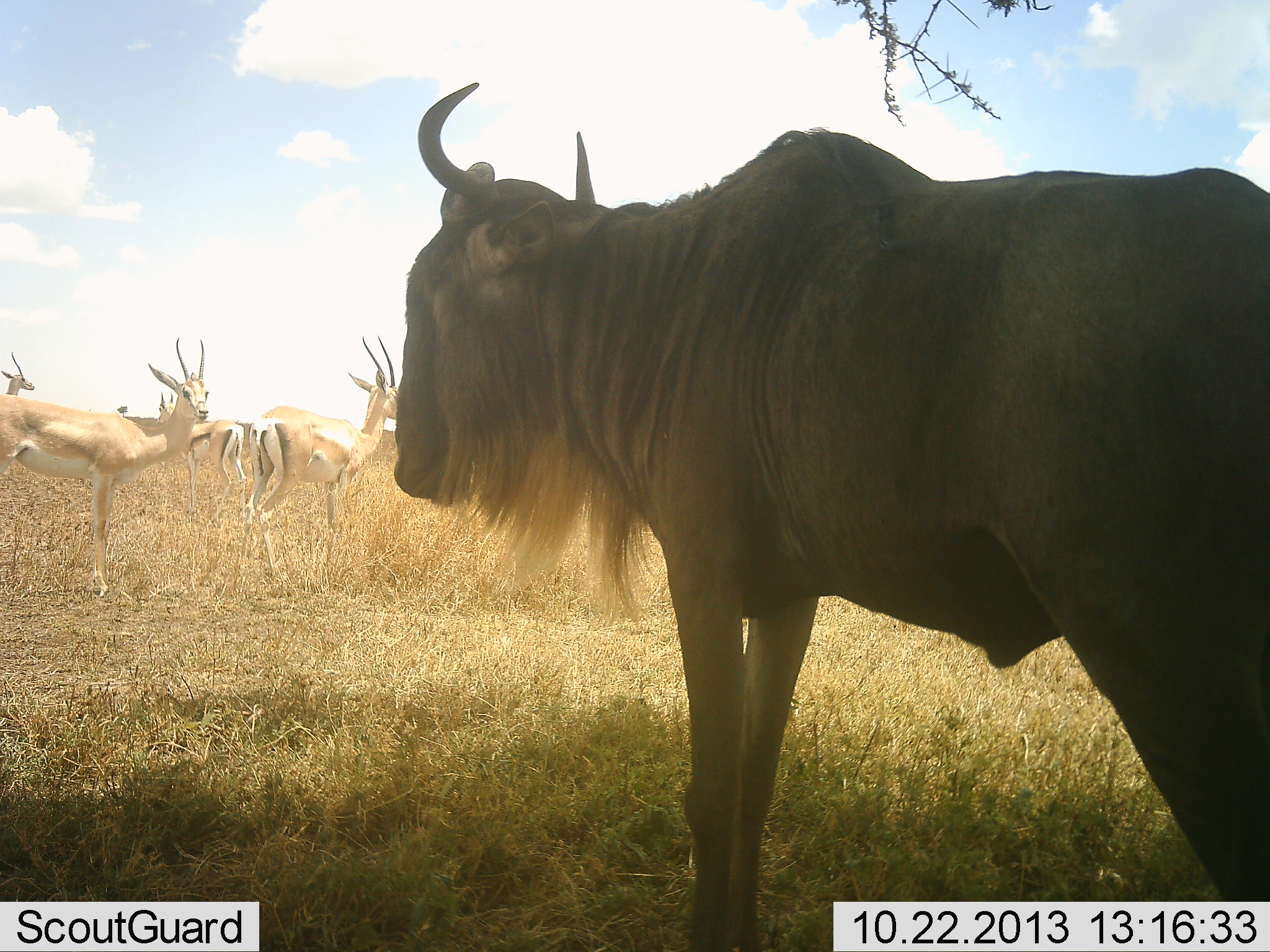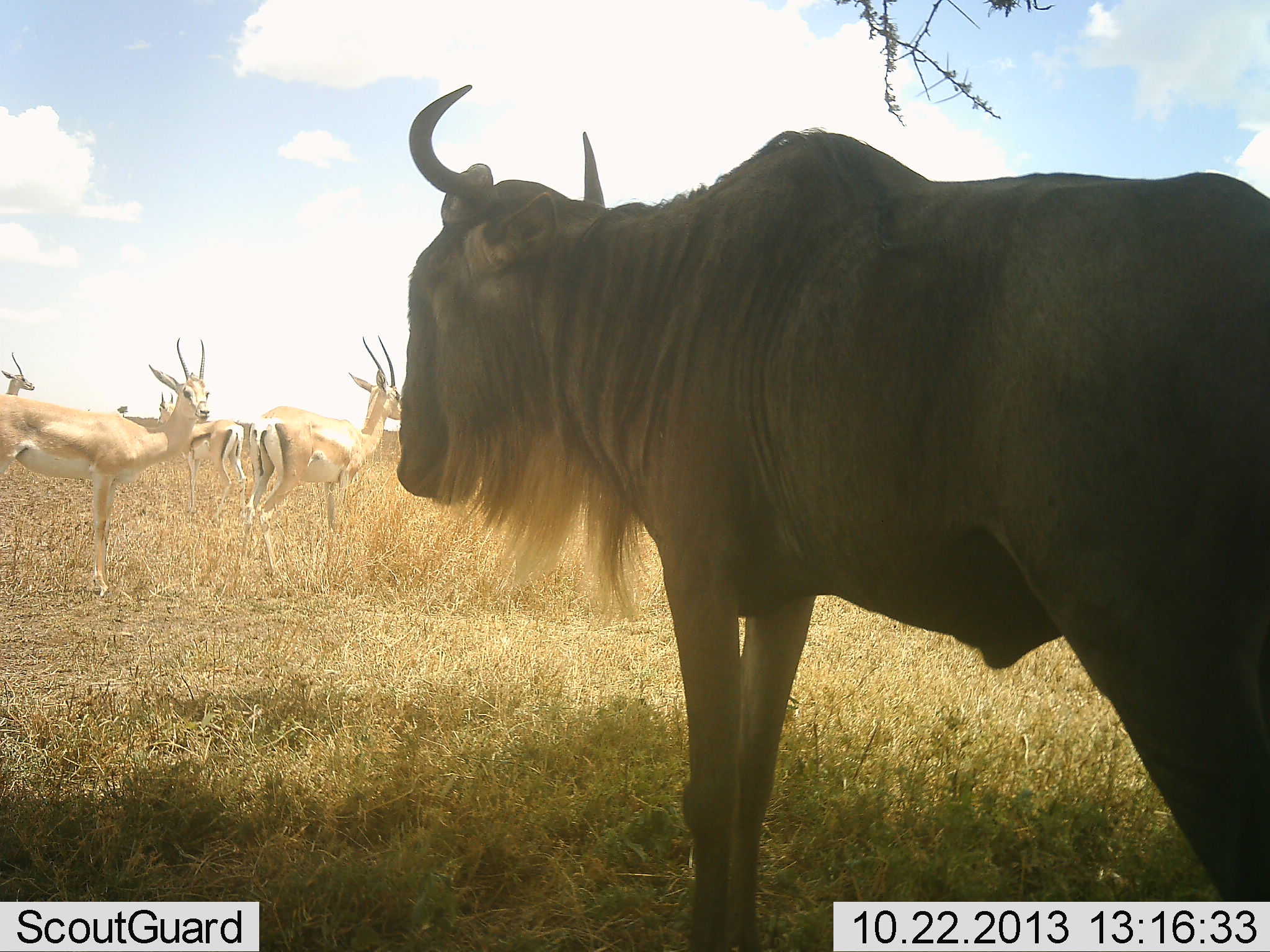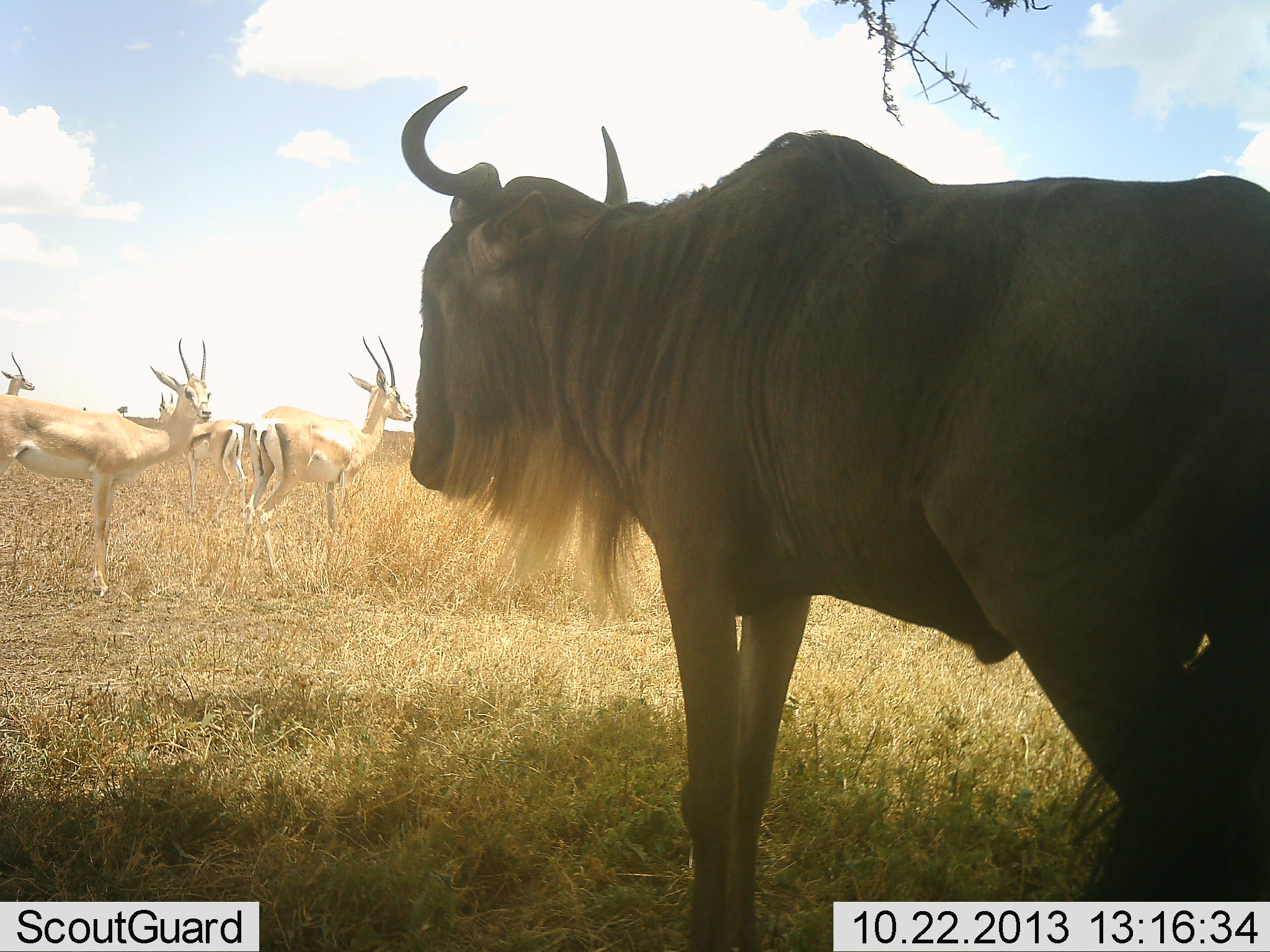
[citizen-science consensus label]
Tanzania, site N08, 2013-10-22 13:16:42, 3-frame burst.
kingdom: Animalia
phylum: Chordata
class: Mammalia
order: Artiodactyla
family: Bovidae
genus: Nanger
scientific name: Nanger granti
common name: grant's gazelle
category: gazellegrants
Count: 4.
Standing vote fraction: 93%.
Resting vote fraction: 7%.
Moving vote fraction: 0%.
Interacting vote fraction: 0%.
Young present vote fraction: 0%.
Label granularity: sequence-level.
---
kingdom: Animalia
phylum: Chordata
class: Mammalia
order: Artiodactyla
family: Bovidae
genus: Connochaetes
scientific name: Connochaetes taurinus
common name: blue wildebeest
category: wildebeest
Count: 1.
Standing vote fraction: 100%.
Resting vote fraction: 0%.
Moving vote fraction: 0%.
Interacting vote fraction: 0%.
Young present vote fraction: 0%.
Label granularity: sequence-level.